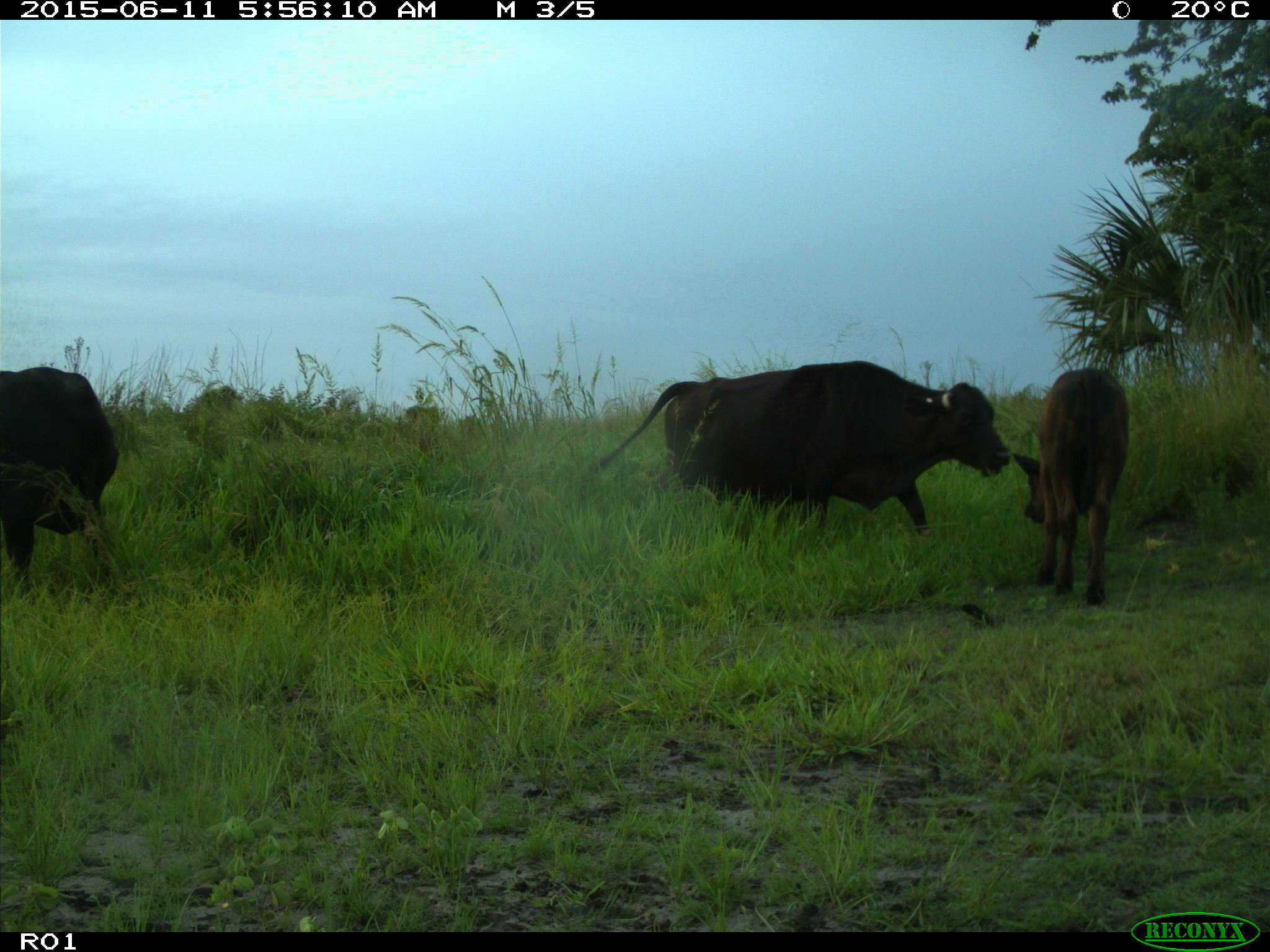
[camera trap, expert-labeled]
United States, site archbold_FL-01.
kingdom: Animalia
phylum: Chordata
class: Mammalia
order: Artiodactyla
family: Bovidae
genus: Bos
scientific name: Bos taurus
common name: domestic cow